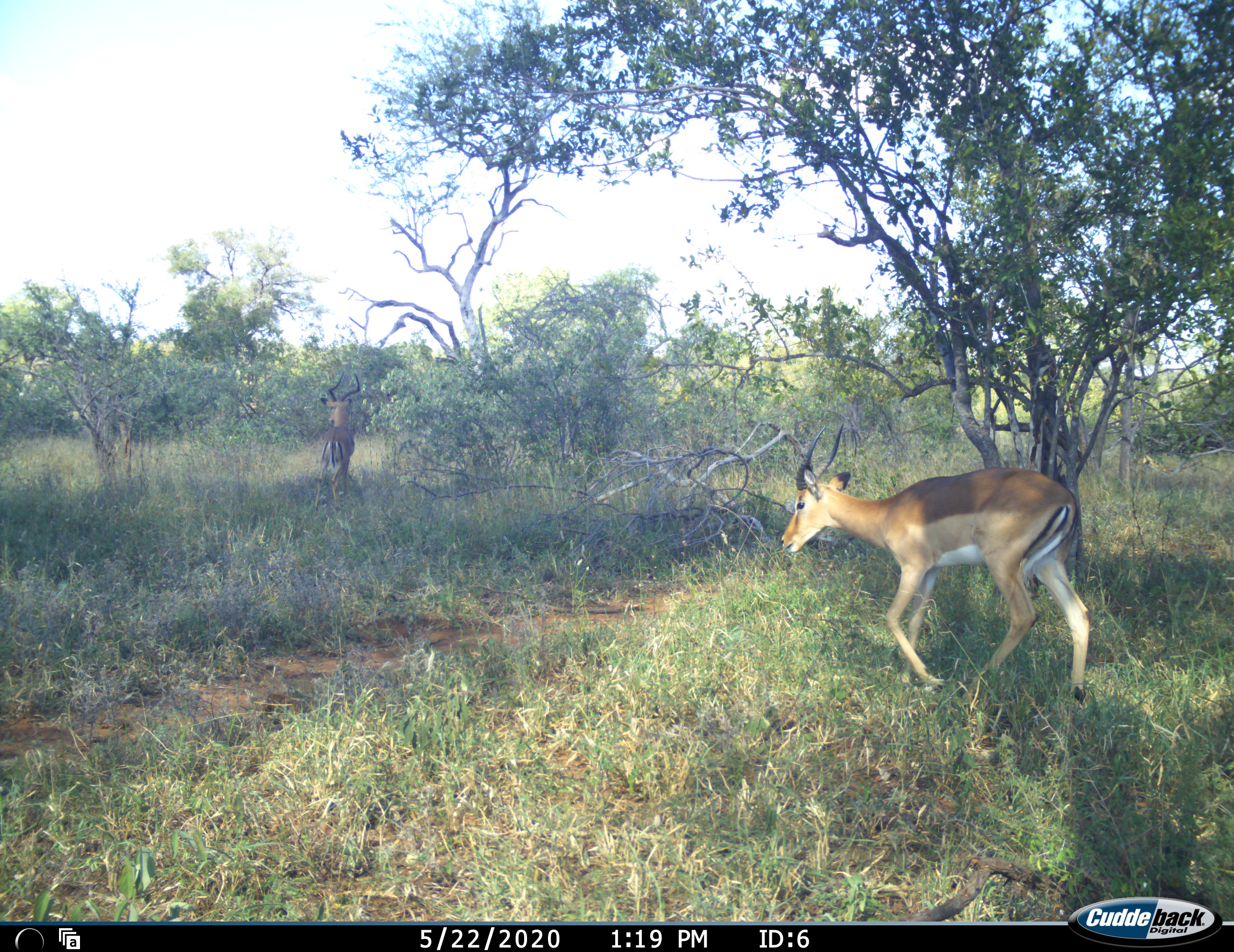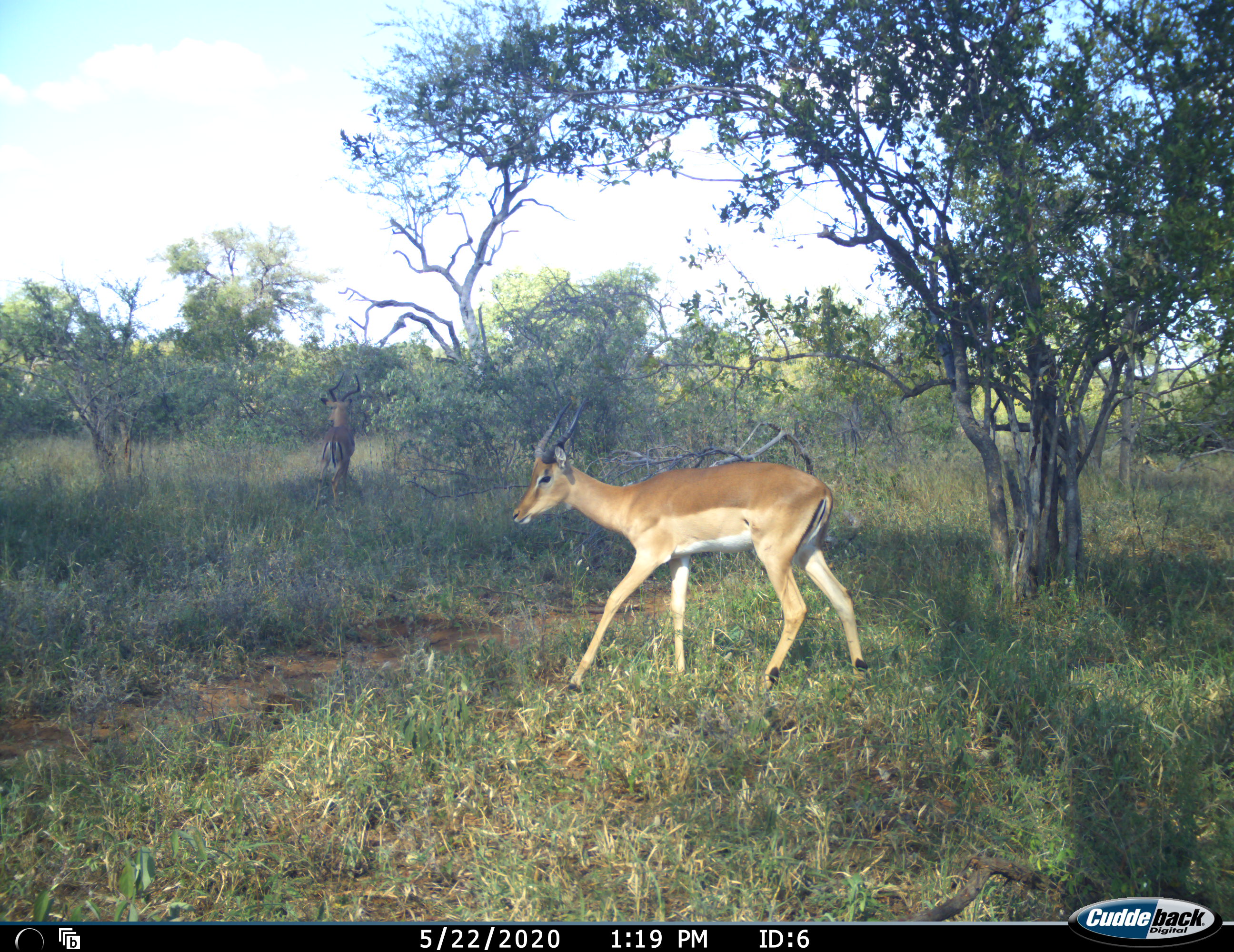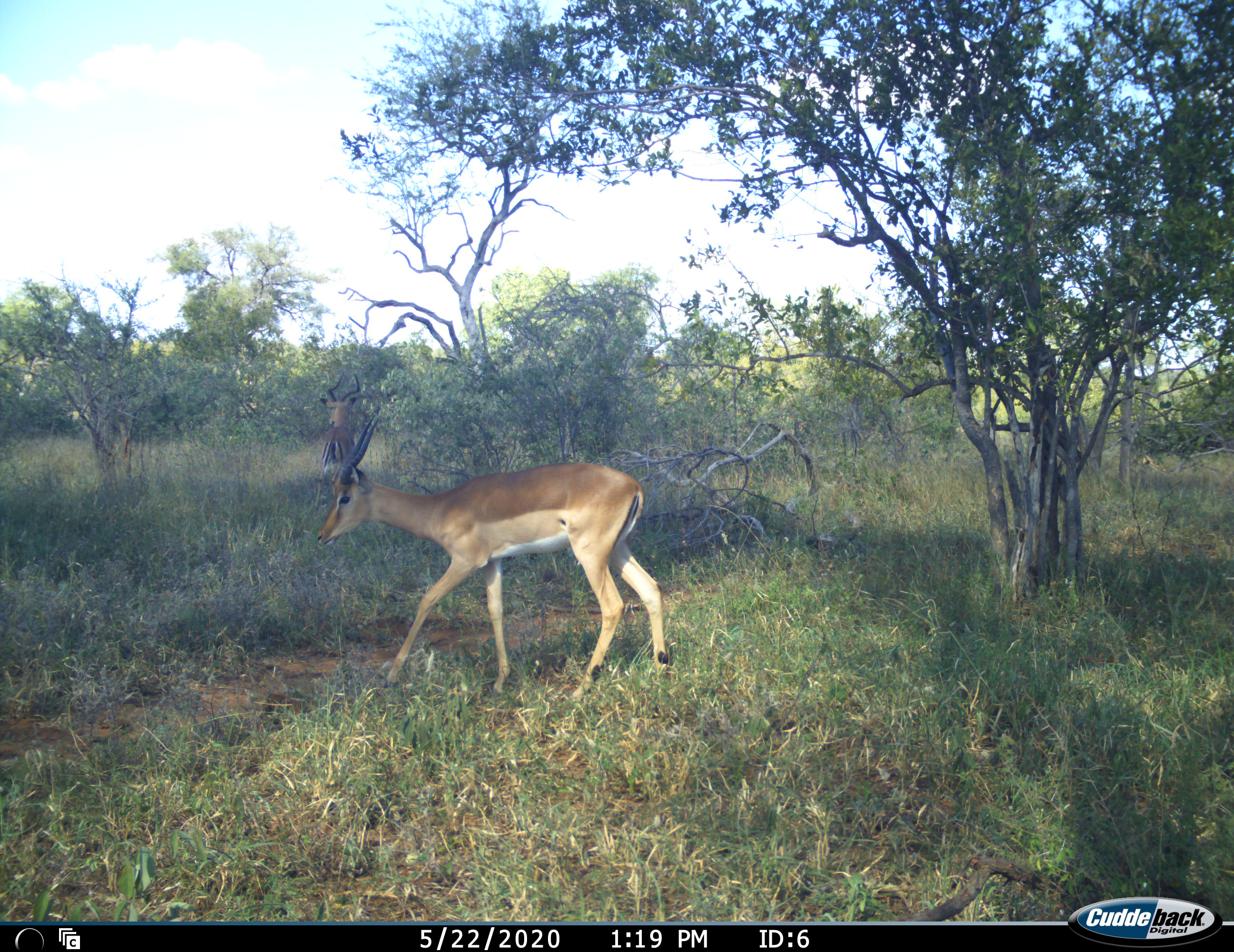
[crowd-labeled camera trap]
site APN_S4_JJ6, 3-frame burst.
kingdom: Animalia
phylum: Chordata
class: Mammalia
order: Artiodactyla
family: Bovidae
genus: Aepyceros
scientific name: Aepyceros melampus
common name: impala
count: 1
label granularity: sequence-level